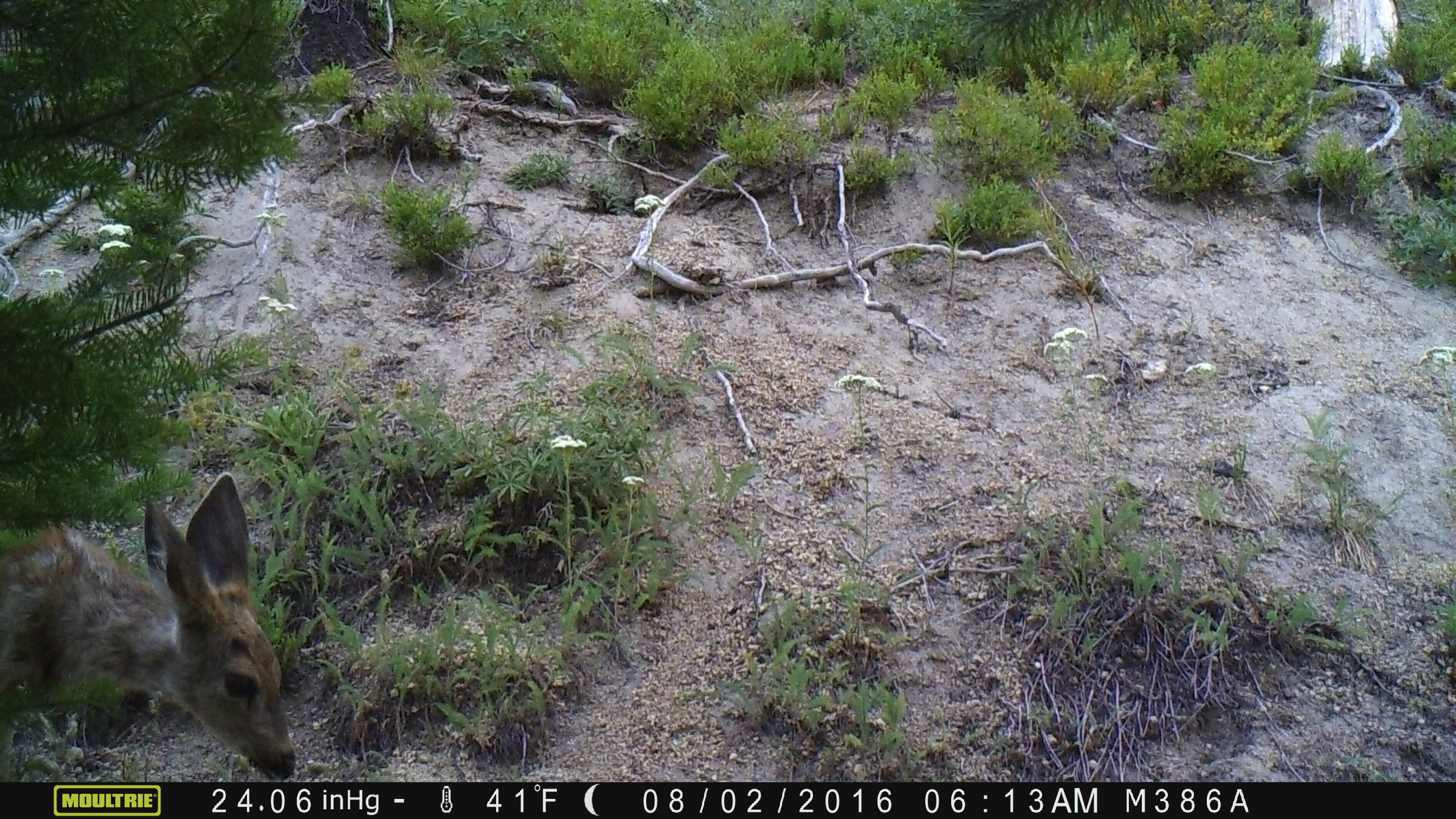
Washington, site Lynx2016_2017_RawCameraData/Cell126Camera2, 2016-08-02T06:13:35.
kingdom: Animalia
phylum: Chordata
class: Mammalia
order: Artiodactyla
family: Cervidae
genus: Odocoileus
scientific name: Odocoileus hemionus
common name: mule deer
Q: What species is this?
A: Odocoileus hemionus (mule deer).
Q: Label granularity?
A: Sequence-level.